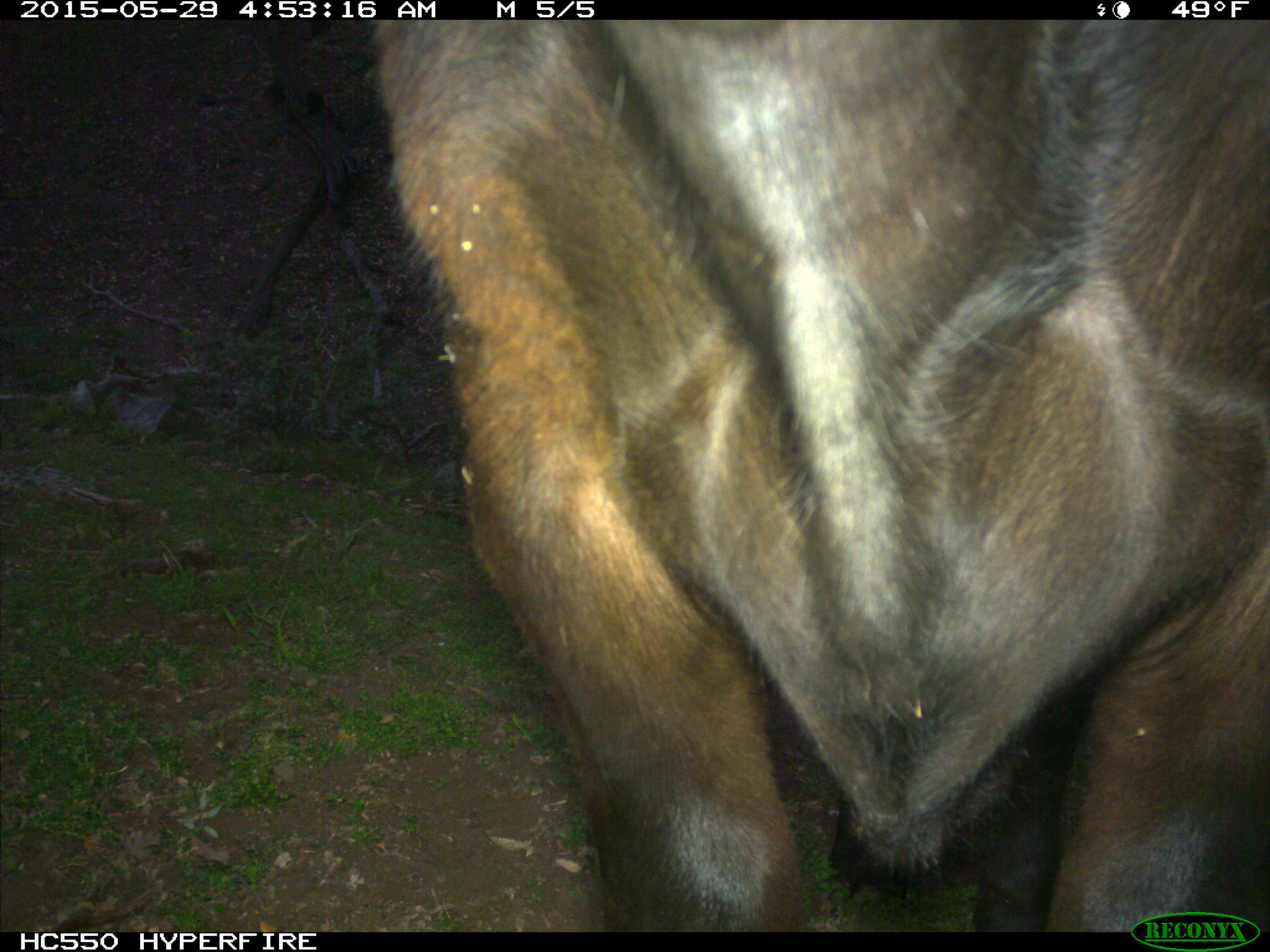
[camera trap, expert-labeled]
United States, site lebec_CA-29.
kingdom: Animalia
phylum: Chordata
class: Mammalia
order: Artiodactyla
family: Bovidae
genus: Bos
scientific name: Bos taurus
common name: domestic cow